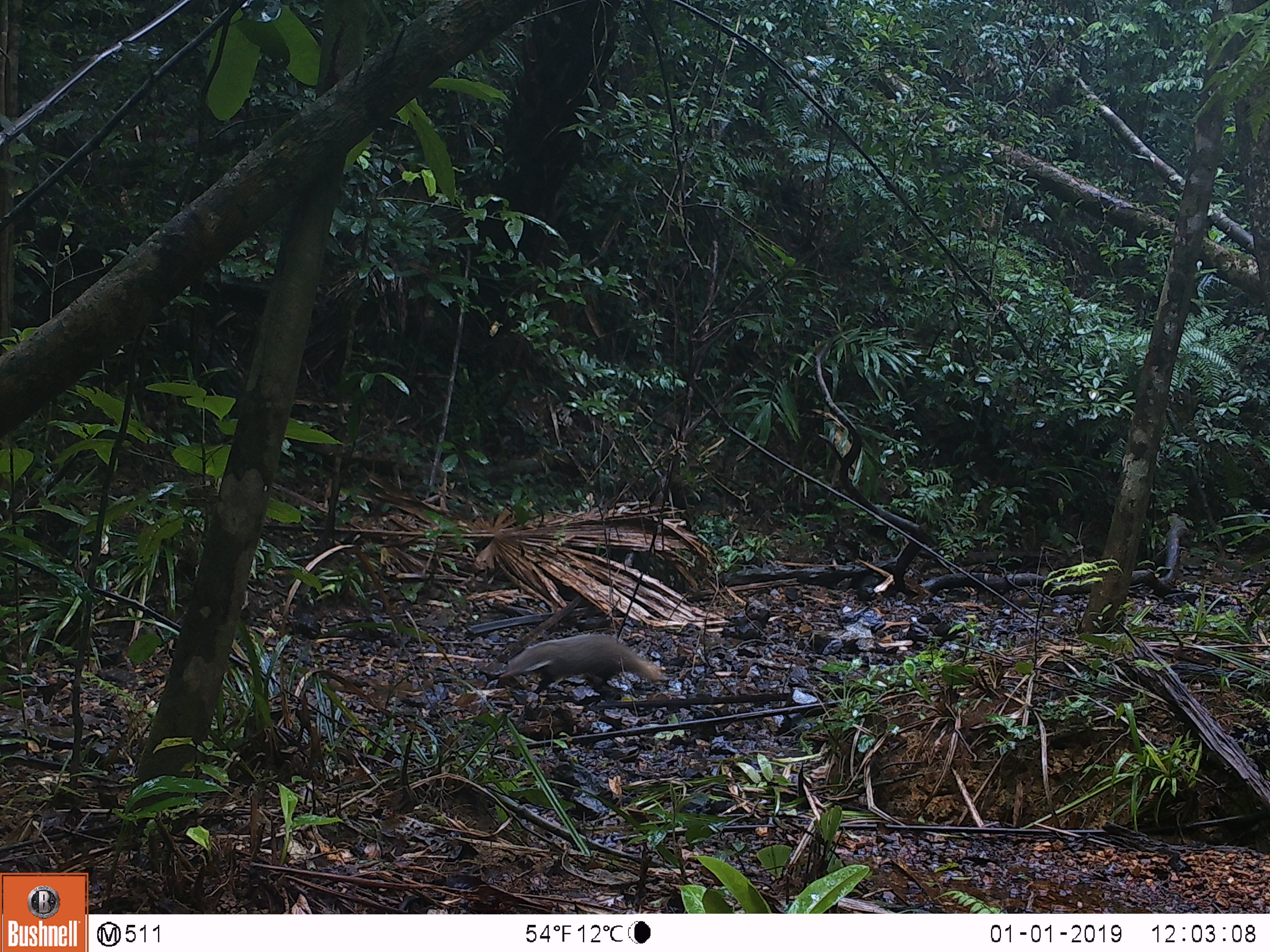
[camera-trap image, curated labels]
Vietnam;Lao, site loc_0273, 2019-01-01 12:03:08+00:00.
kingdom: Animalia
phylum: Chordata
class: Mammalia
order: Carnivora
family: Herpestidae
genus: Urva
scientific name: Urva urva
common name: crab-eating mongoose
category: crab eating mongoose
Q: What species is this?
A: Crab eating mongoose (crab-eating mongoose) (Urva urva).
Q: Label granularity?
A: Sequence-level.